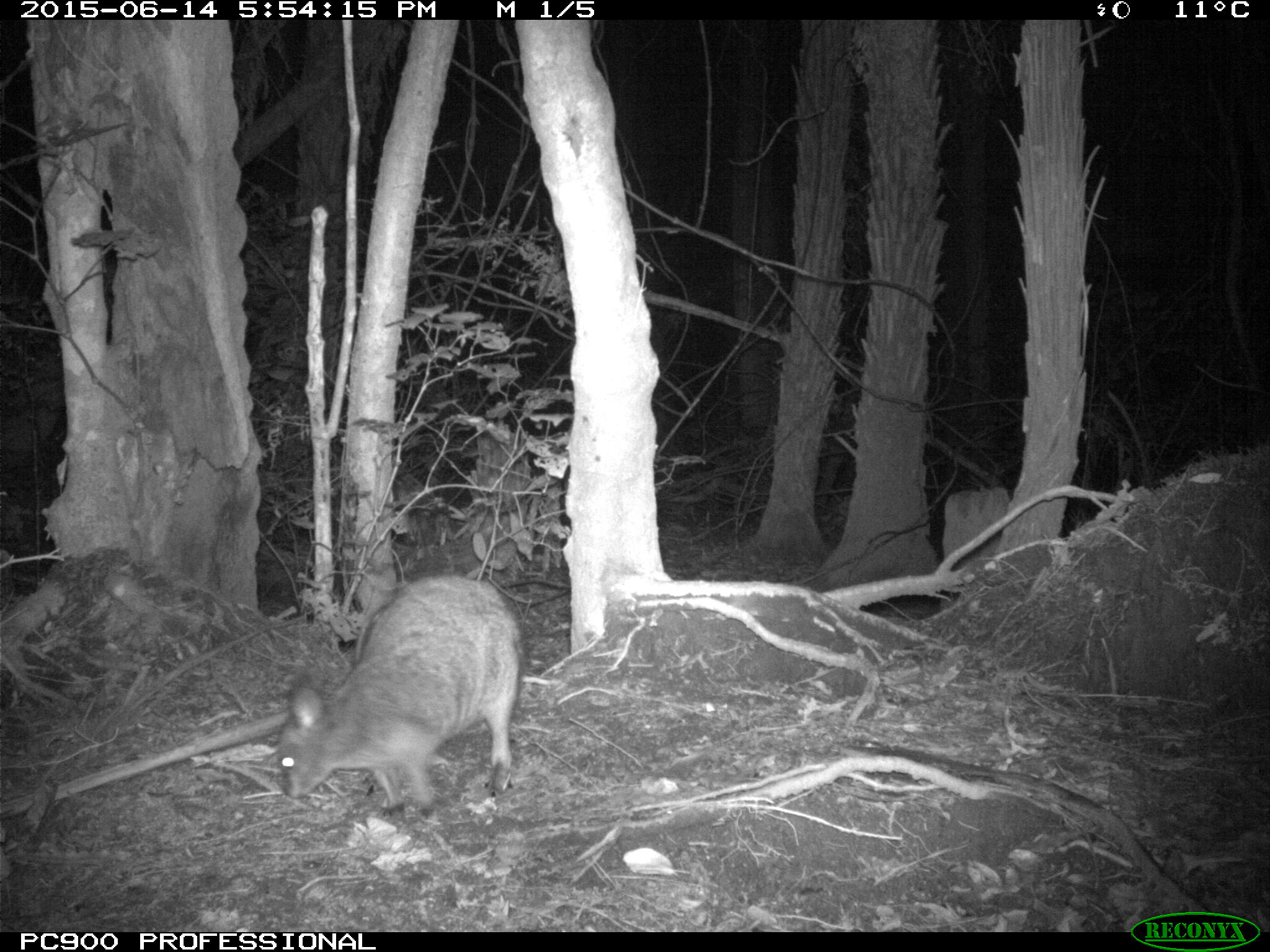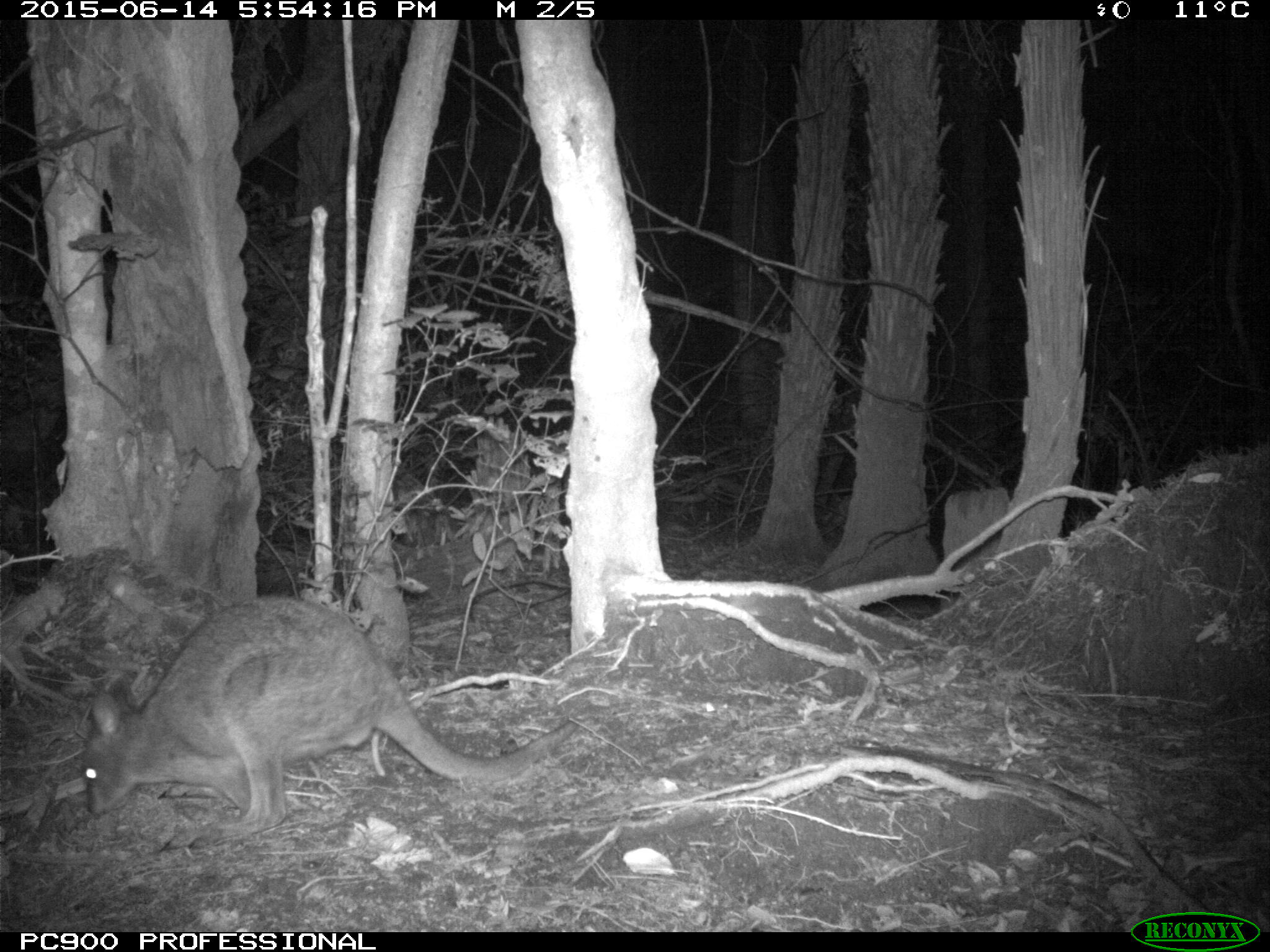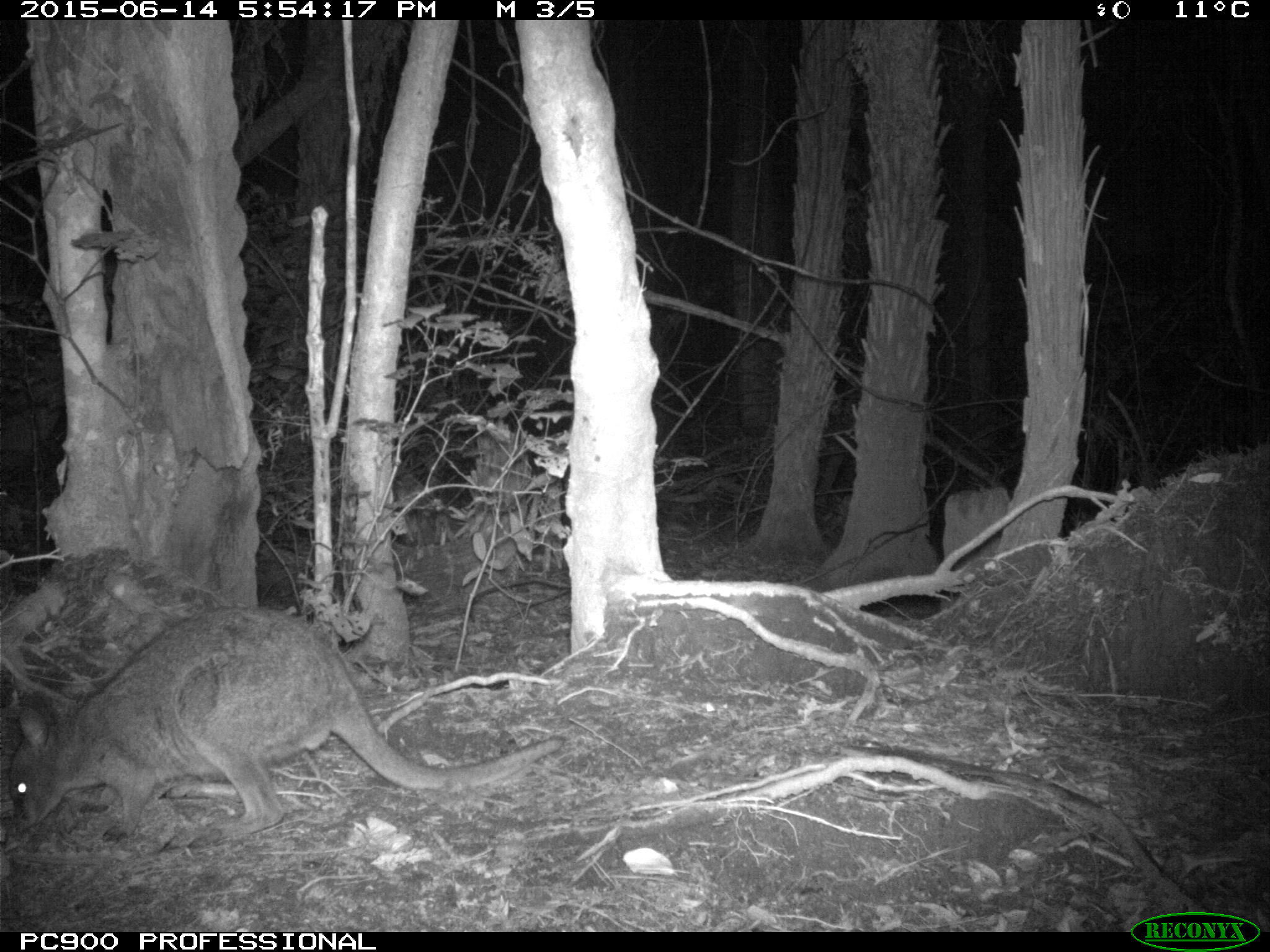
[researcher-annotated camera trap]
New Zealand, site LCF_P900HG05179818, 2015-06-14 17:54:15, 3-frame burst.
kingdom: Animalia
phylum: Chordata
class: Mammalia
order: Diprotodontia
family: Macropodidae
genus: Notamacropus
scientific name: Notamacropus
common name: wallaby